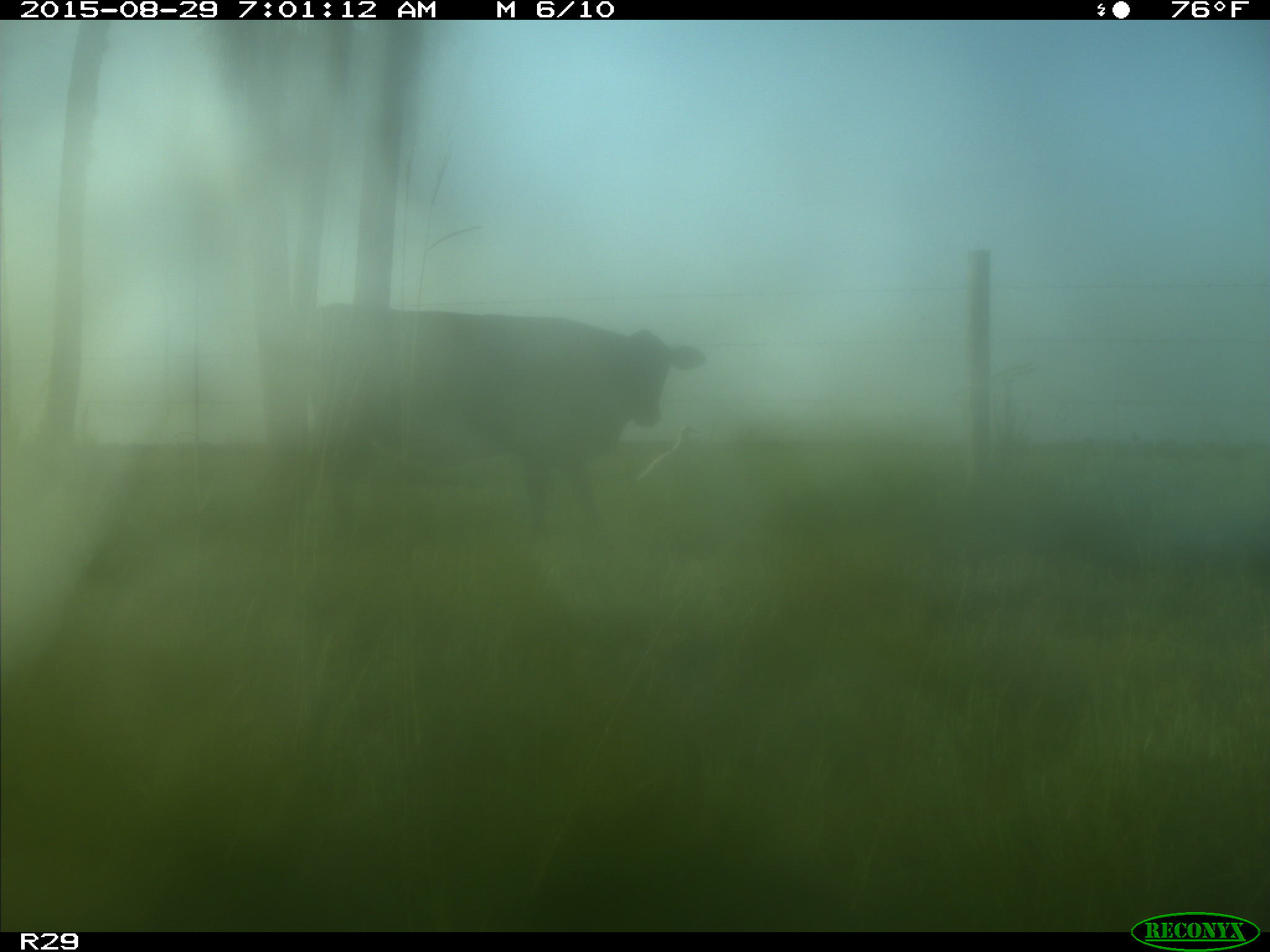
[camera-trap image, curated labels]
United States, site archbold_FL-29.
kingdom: Animalia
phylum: Chordata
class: Mammalia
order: Artiodactyla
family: Bovidae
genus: Bos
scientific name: Bos taurus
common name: domestic cow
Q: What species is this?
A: Bos taurus (domestic cow).